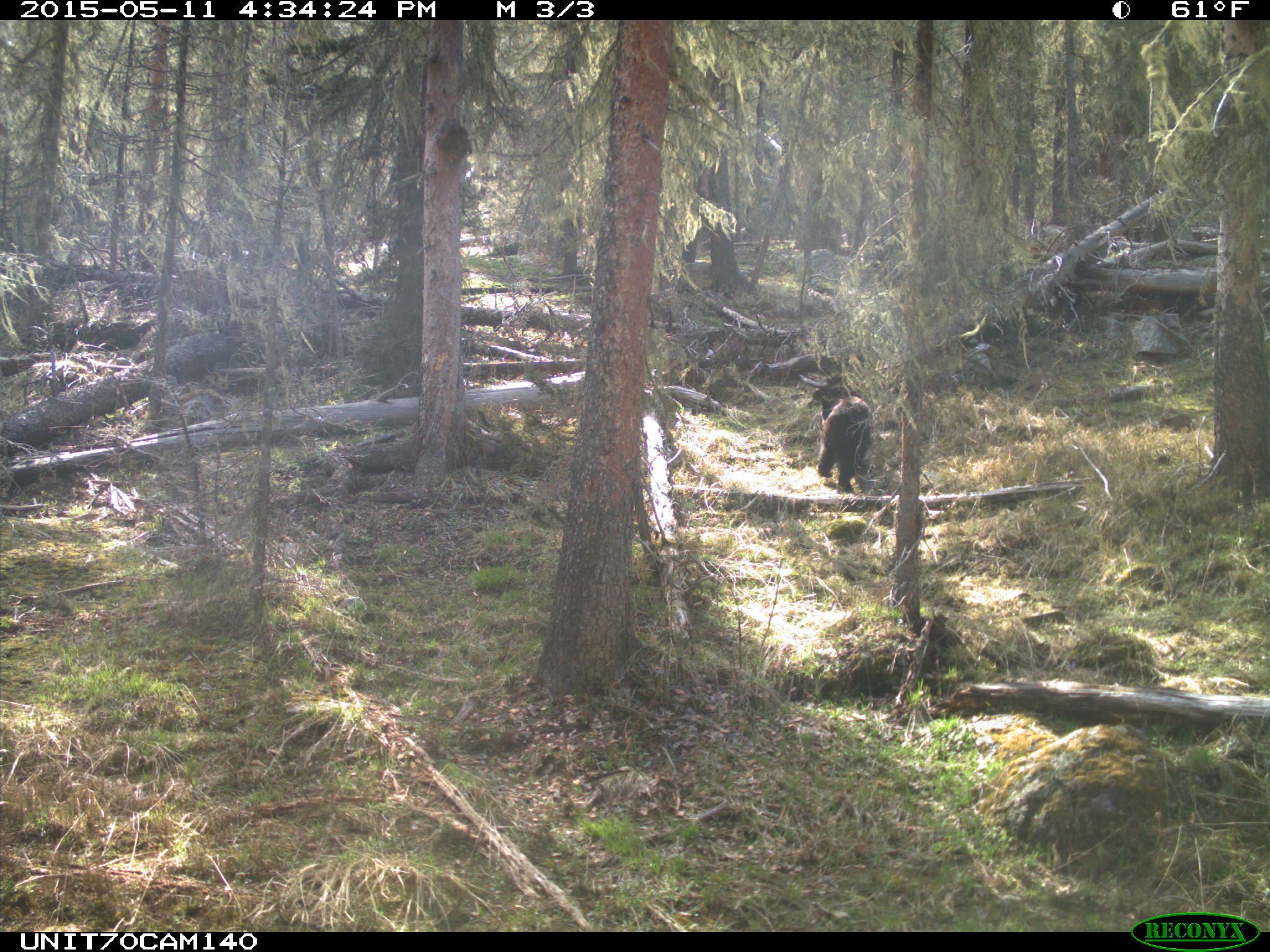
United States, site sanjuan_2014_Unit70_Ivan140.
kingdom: Animalia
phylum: Chordata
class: Mammalia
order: Carnivora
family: Ursidae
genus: Ursus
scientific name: Ursus americanus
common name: american black bear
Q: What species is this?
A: Ursus americanus (american black bear).